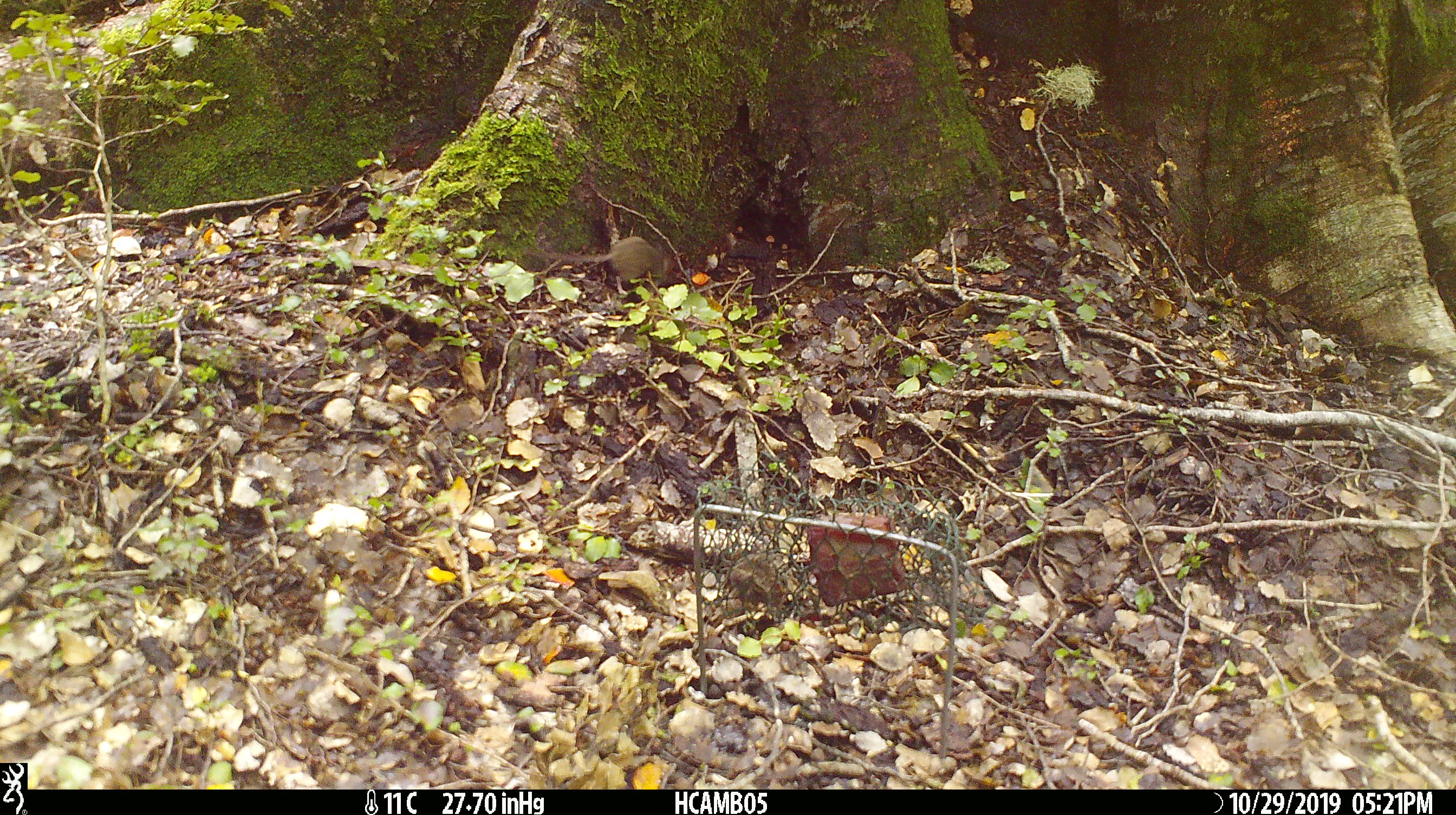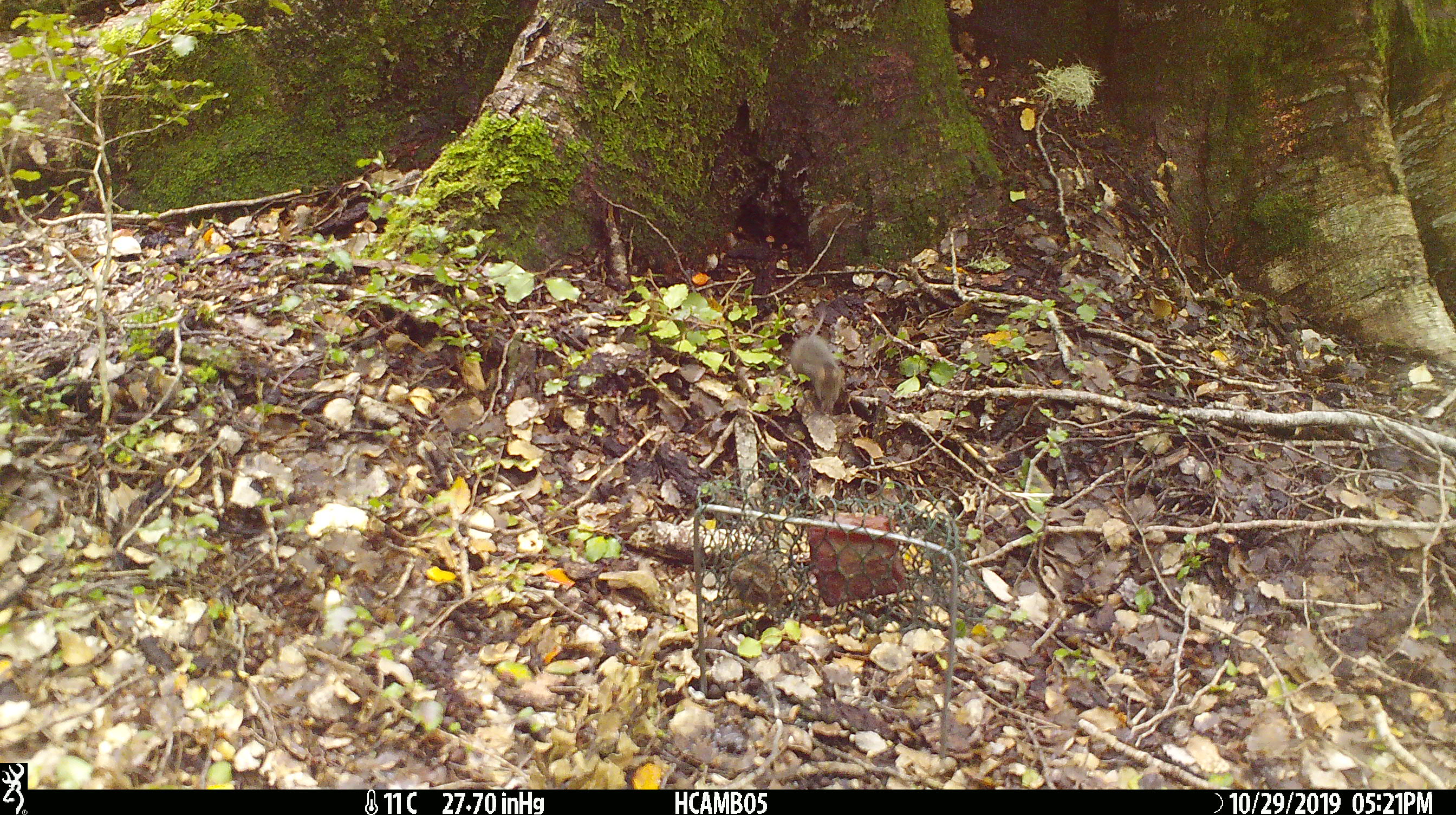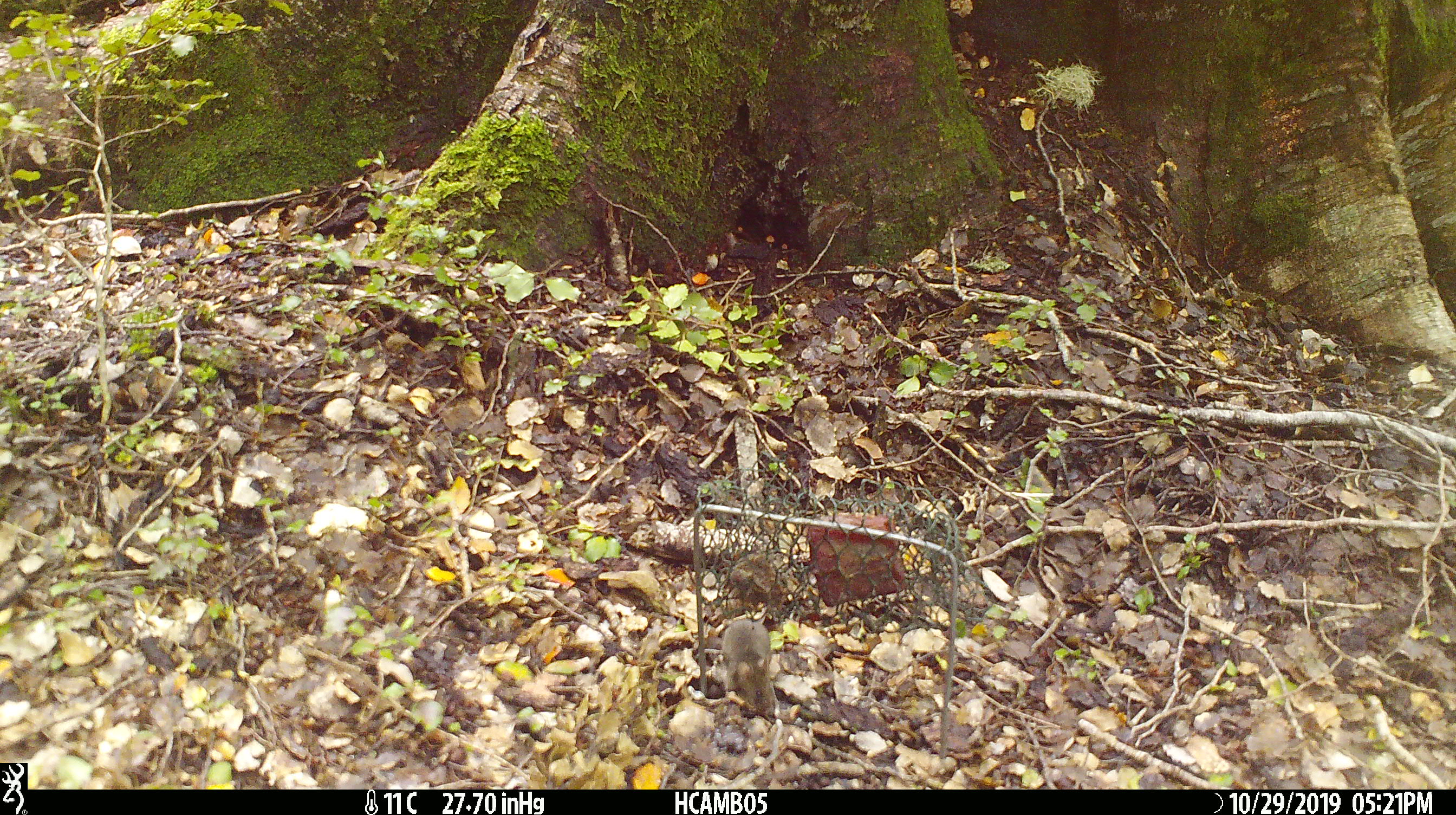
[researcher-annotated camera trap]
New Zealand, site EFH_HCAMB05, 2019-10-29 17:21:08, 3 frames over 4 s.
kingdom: Animalia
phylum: Chordata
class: Mammalia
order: Rodentia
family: Muridae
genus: Mus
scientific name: Mus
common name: mouse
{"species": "mouse (Mus)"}